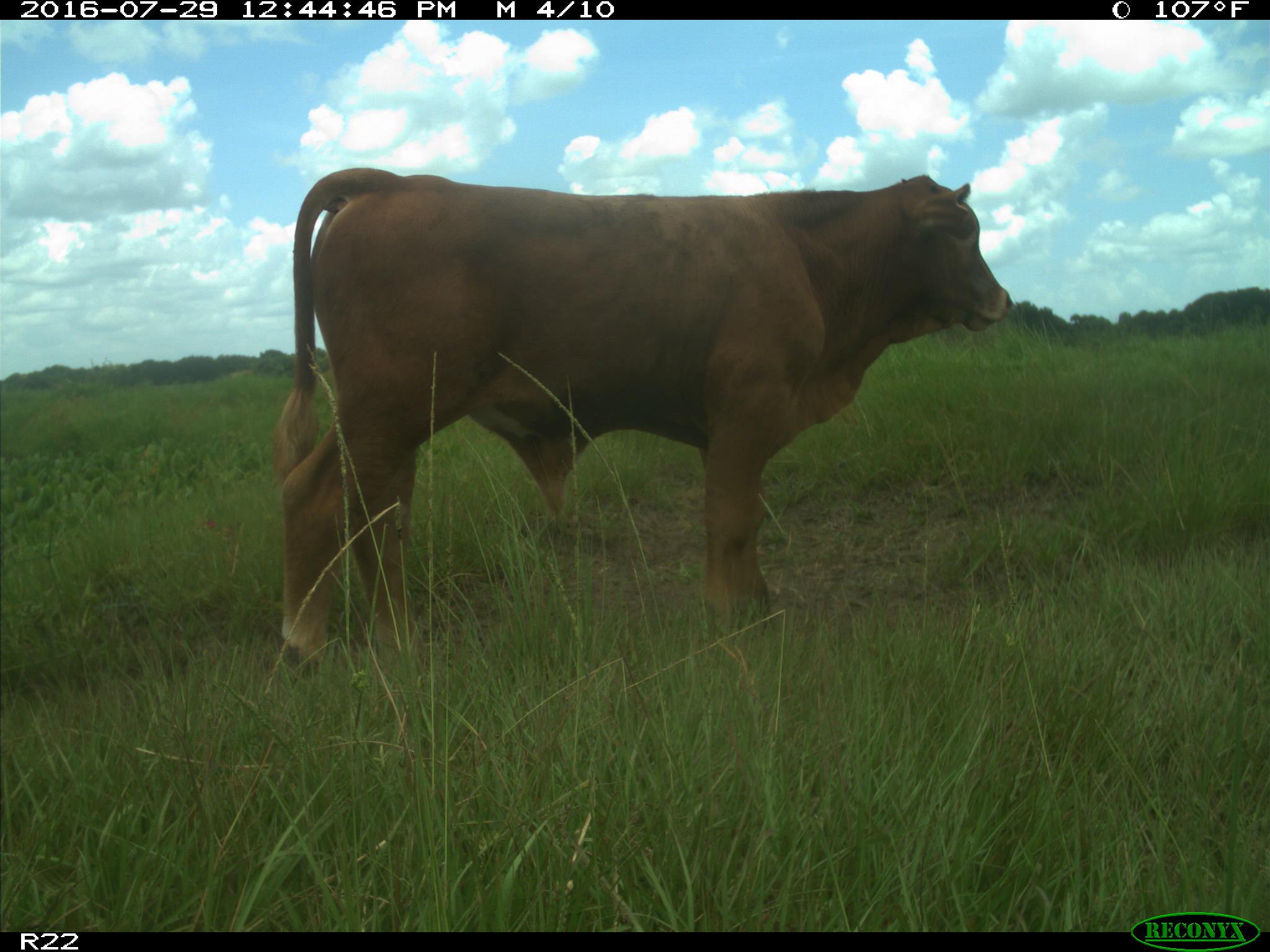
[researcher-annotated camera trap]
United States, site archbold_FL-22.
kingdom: Animalia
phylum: Chordata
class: Mammalia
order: Artiodactyla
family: Bovidae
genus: Bos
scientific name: Bos taurus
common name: domestic cow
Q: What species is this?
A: Bos taurus (domestic cow).